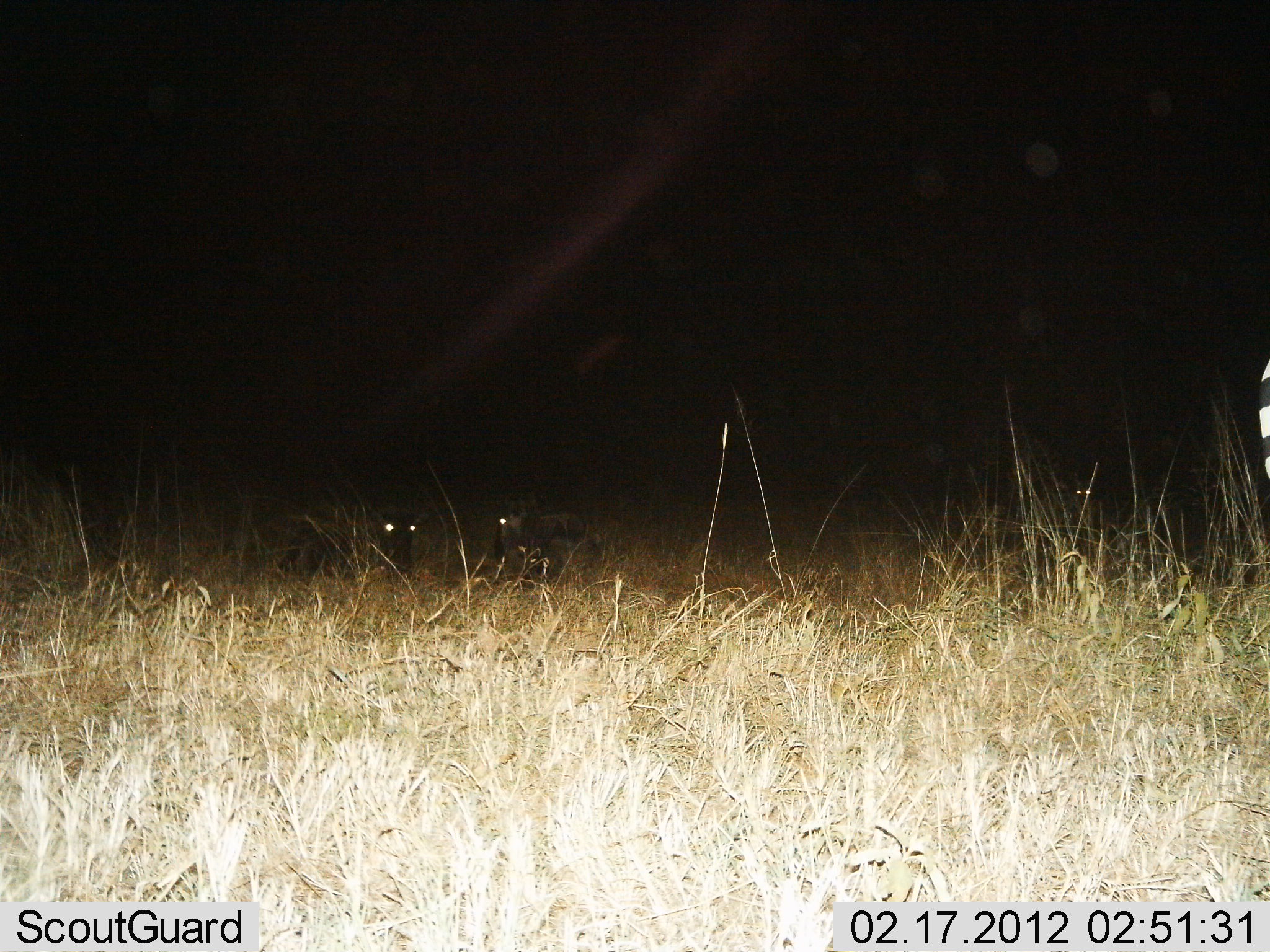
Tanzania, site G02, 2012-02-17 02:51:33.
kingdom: Animalia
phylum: Chordata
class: Mammalia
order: Artiodactyla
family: Bovidae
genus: Connochaetes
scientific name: Connochaetes taurinus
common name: blue wildebeest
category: wildebeest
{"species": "wildebeest (blue wildebeest) (Connochaetes taurinus)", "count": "2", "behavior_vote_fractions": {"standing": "9%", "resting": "91%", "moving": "0%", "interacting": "0%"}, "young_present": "0%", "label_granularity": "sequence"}